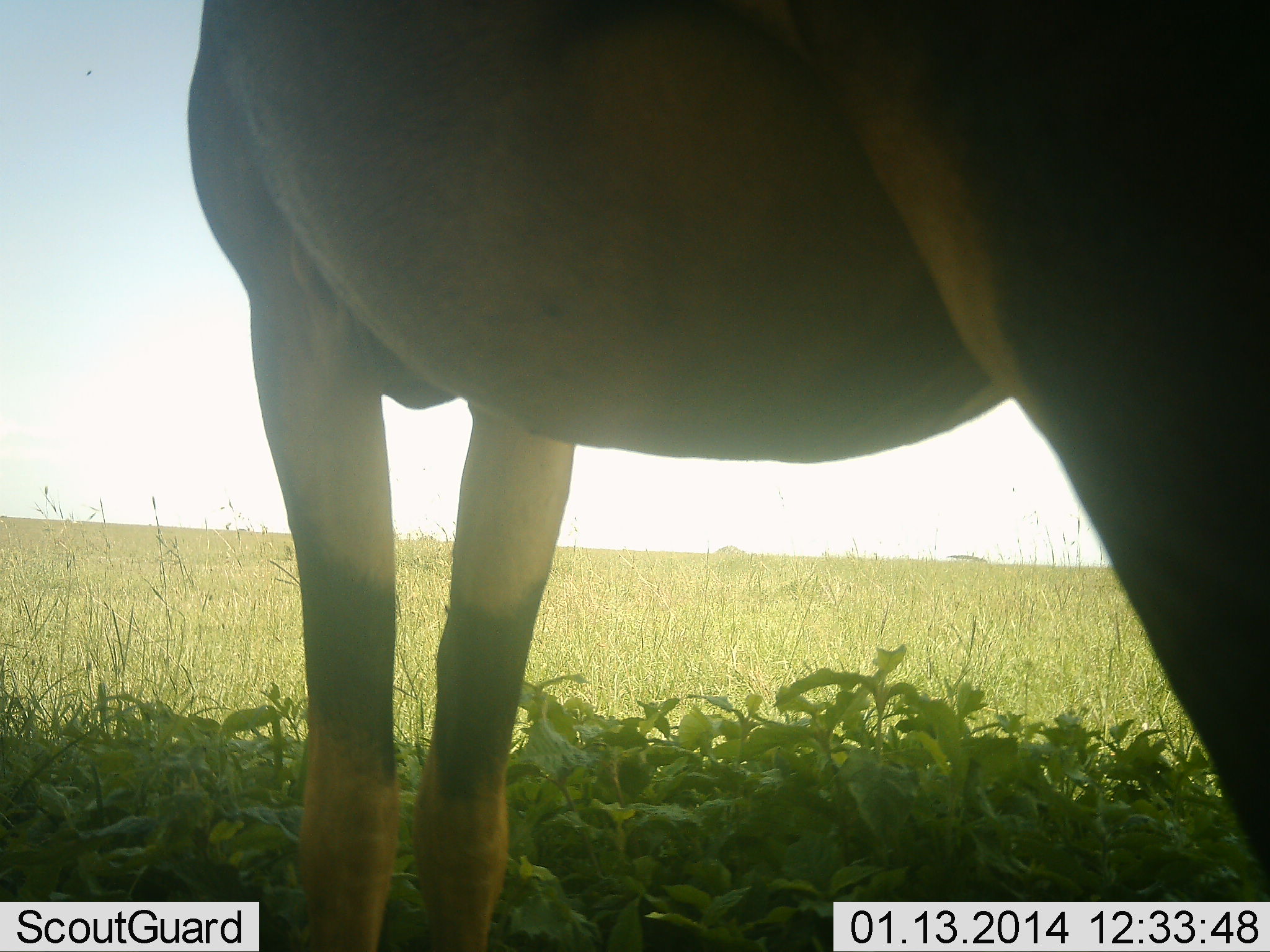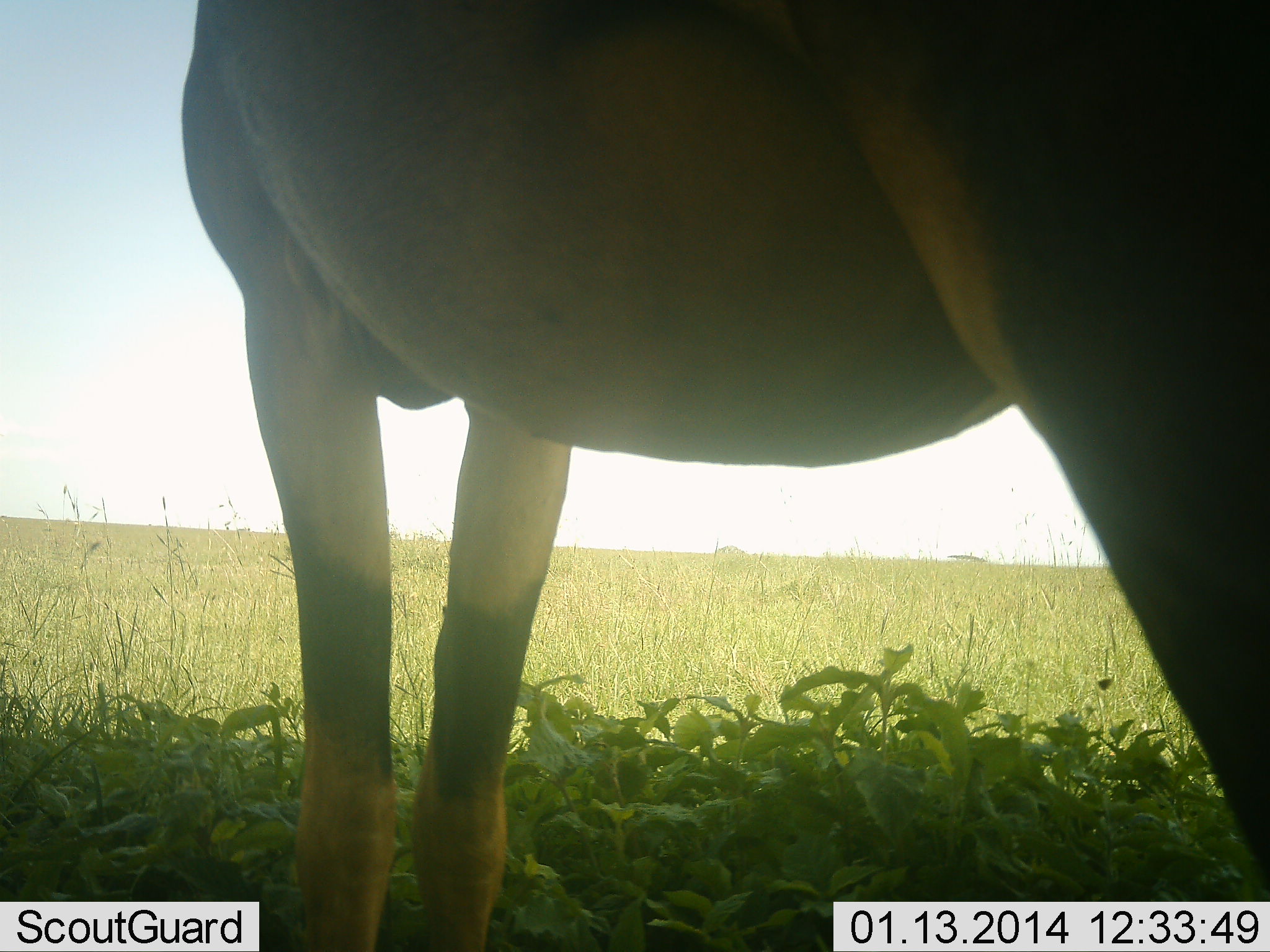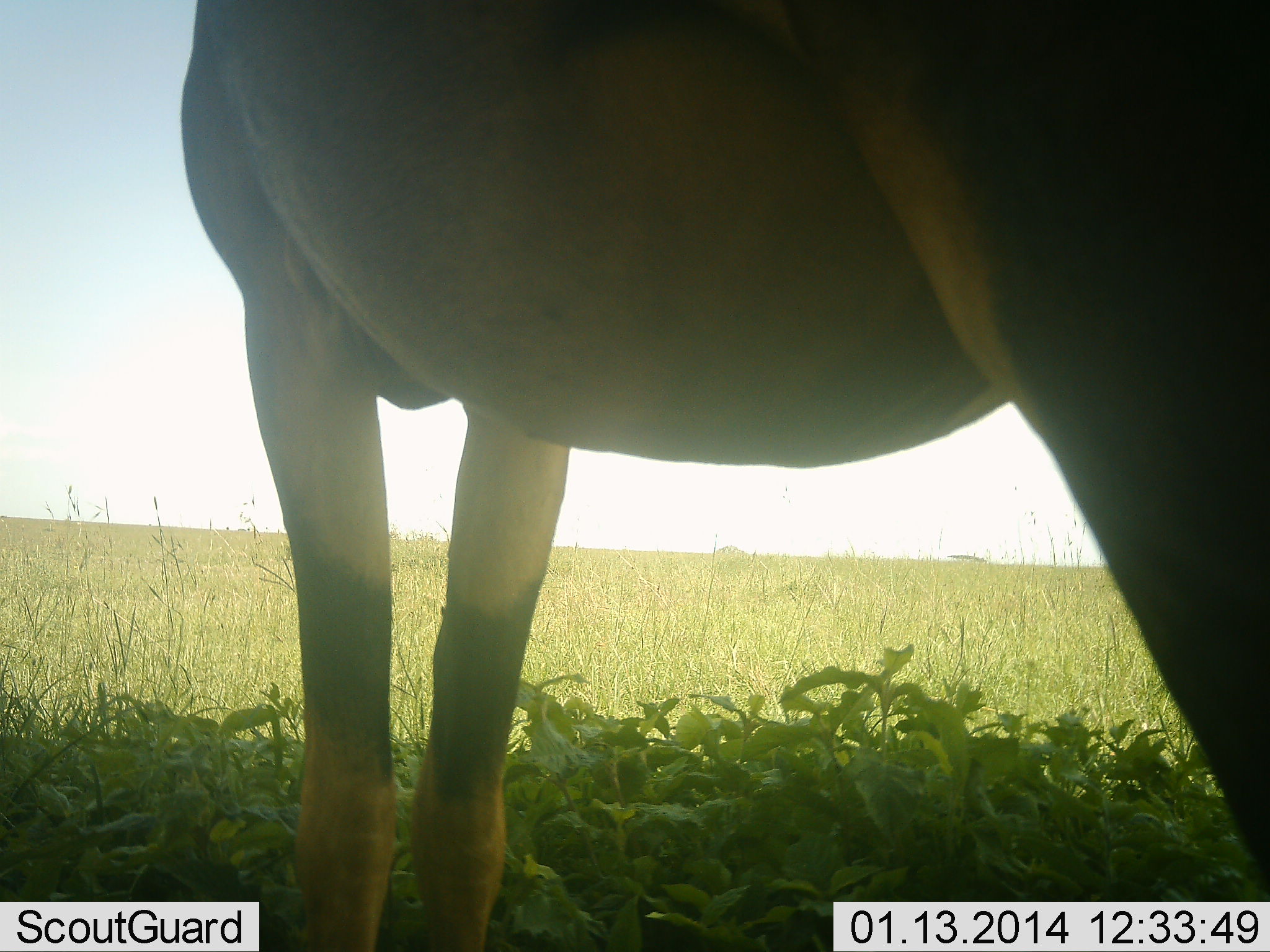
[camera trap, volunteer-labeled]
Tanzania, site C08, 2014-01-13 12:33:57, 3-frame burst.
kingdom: Animalia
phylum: Chordata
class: Mammalia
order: Artiodactyla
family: Bovidae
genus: Alcelaphus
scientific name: Alcelaphus buselaphus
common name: hartebeest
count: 1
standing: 100%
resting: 0%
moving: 0%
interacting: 0%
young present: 0%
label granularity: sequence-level